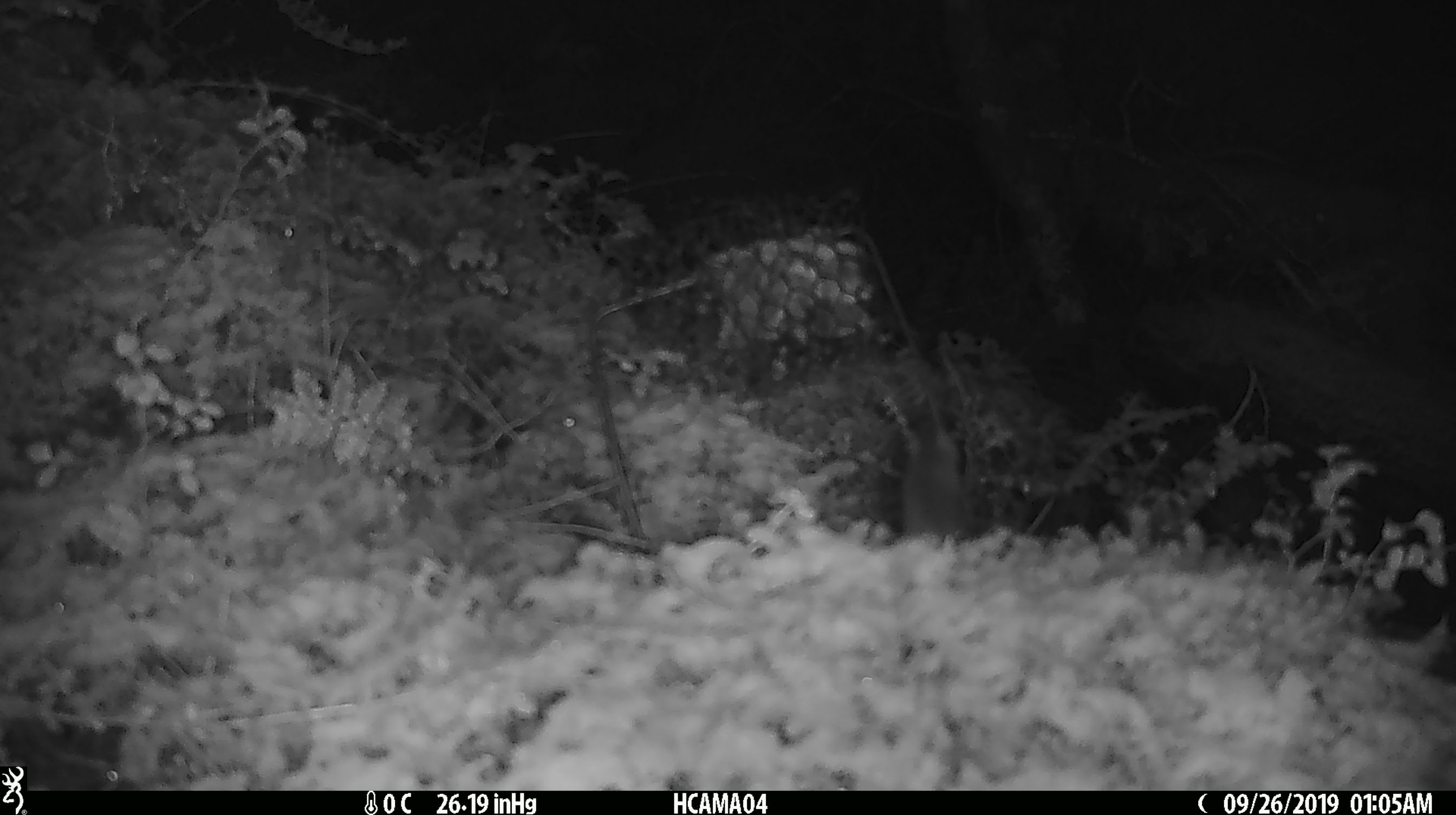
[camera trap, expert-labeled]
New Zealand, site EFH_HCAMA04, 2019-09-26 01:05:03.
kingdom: Animalia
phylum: Chordata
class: Mammalia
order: Rodentia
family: Muridae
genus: Mus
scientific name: Mus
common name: mouse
Mouse (Mus).